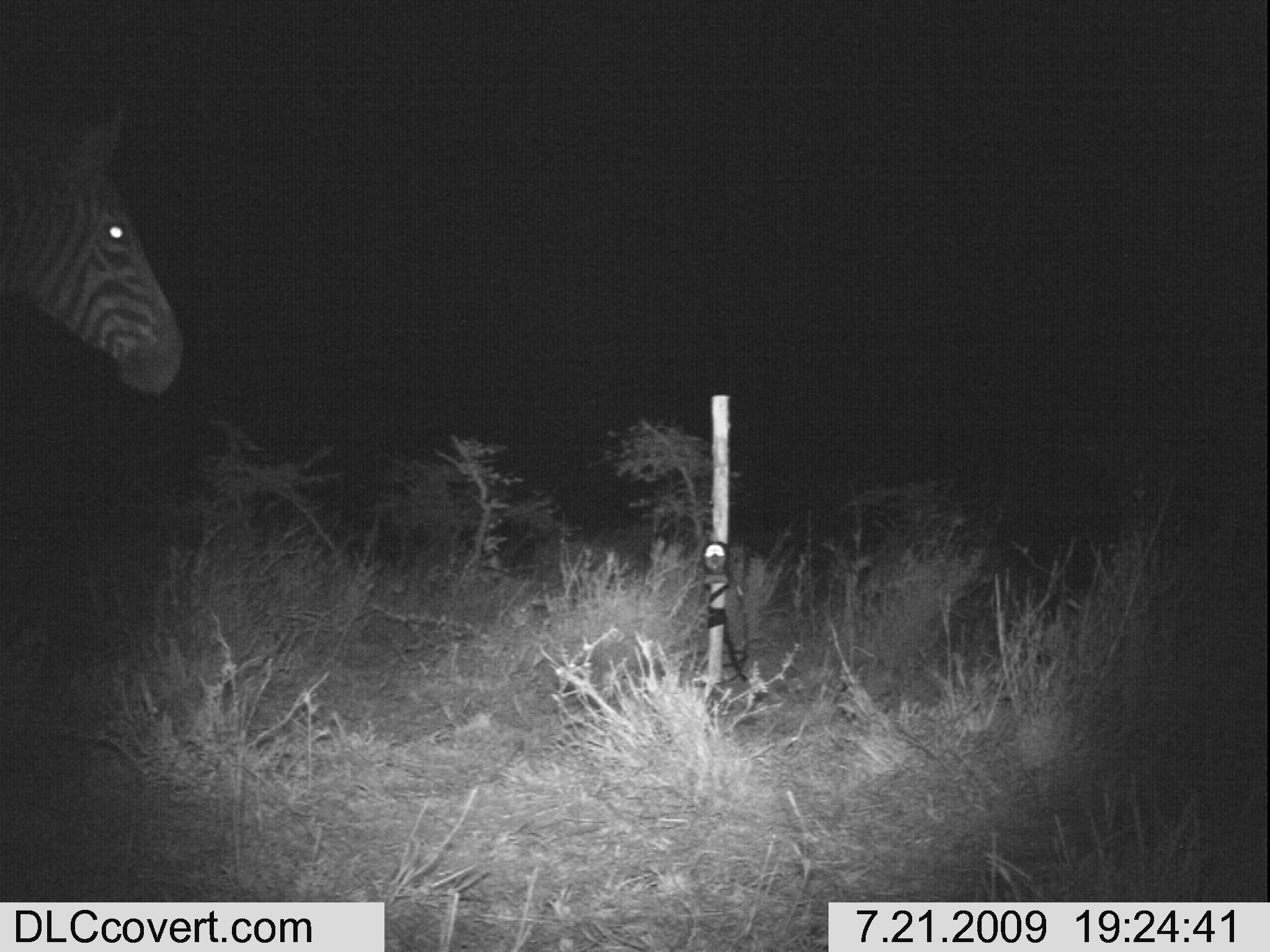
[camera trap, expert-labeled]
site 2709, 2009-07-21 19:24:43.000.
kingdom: Animalia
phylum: Chordata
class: Mammalia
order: Perissodactyla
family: Equidae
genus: Equus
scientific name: Equus quagga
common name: plains zebra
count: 1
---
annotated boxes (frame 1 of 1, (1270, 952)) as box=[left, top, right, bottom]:
equus quagga: box=[1, 72, 183, 391]